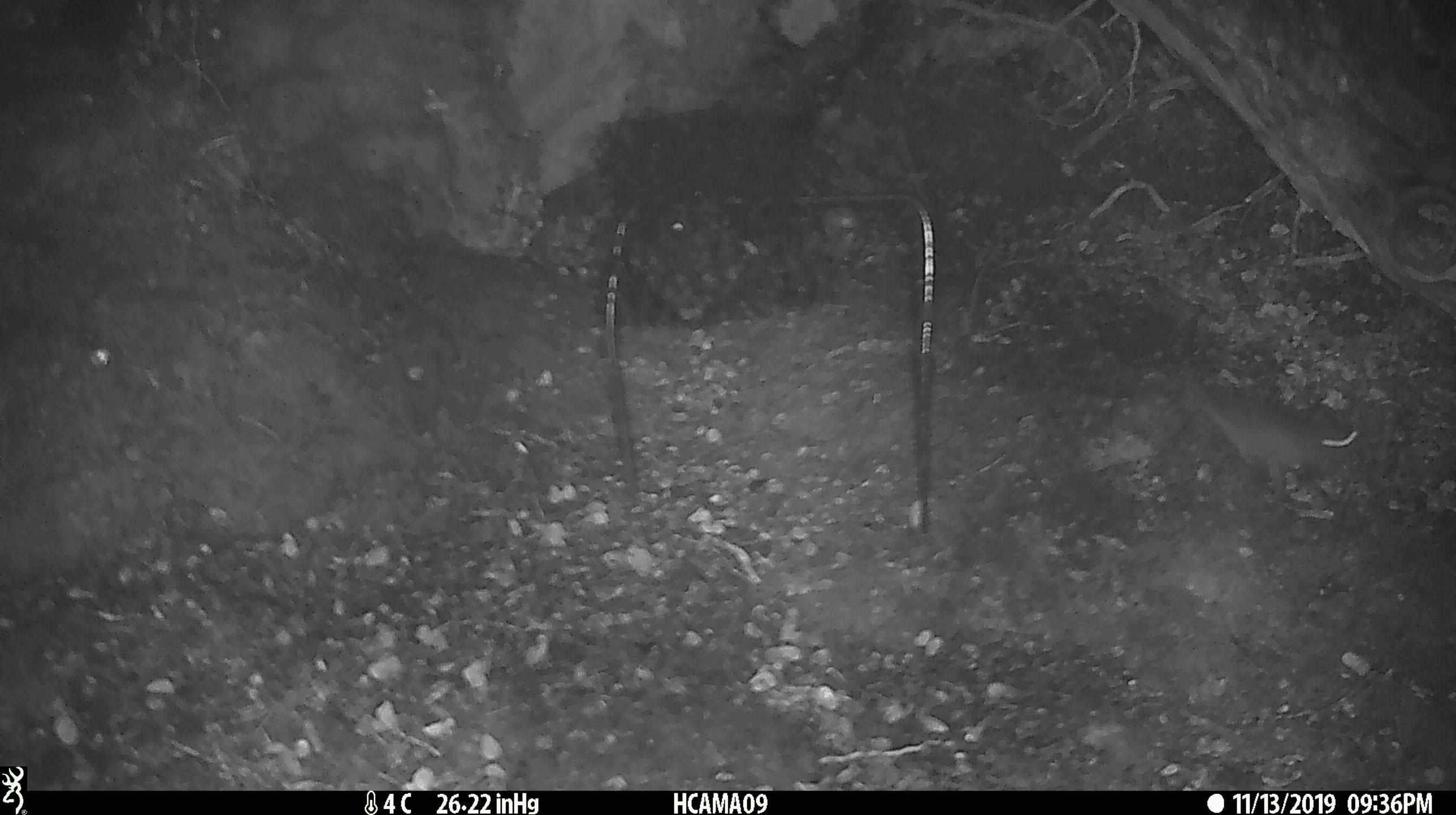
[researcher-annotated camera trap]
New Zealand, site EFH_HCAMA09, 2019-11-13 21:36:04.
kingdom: Animalia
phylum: Chordata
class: Mammalia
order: Rodentia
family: Muridae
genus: Mus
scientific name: Mus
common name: mouse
Mouse (Mus).